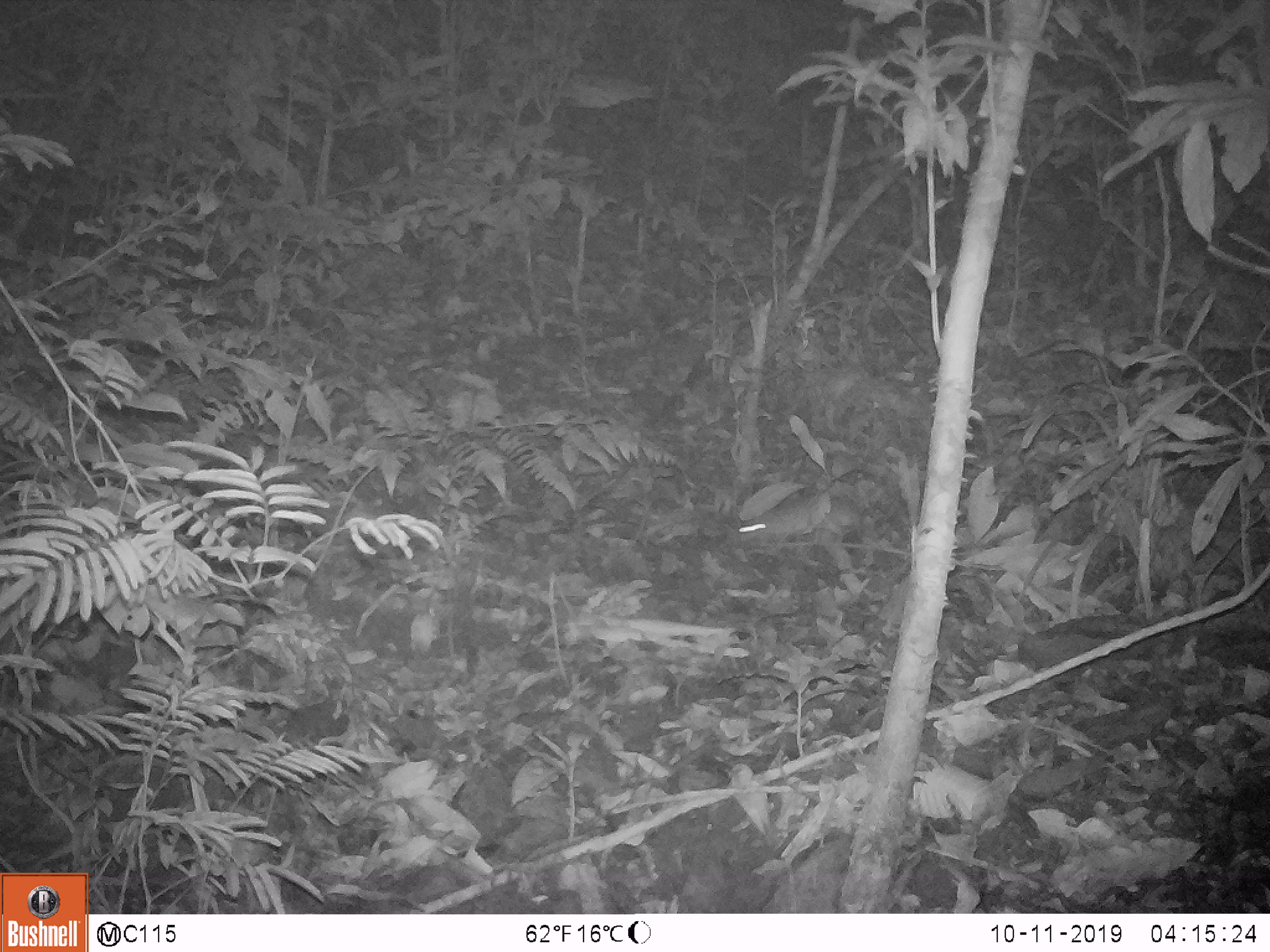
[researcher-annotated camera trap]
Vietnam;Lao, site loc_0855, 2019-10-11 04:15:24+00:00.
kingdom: Animalia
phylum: Chordata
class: Mammalia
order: Rodentia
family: Muridae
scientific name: Muridae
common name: old-world mice and rats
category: unidentified murid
Unidentified murid (old-world mice and rats) (Muridae). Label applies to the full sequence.